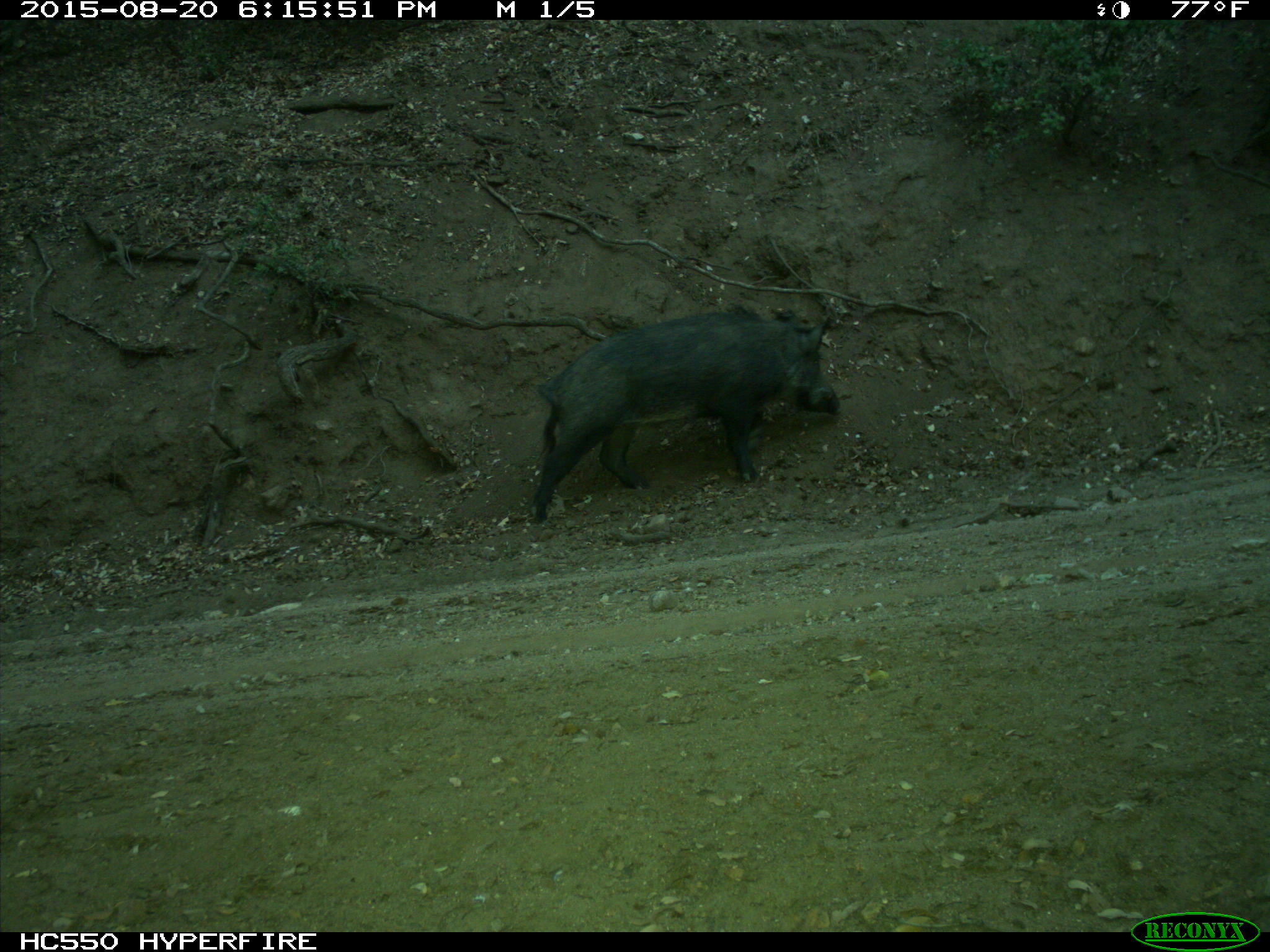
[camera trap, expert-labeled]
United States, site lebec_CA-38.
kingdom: Animalia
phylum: Chordata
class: Mammalia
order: Artiodactyla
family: Suidae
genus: Sus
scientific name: Sus scrofa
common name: wild boar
Sus scrofa (wild boar).